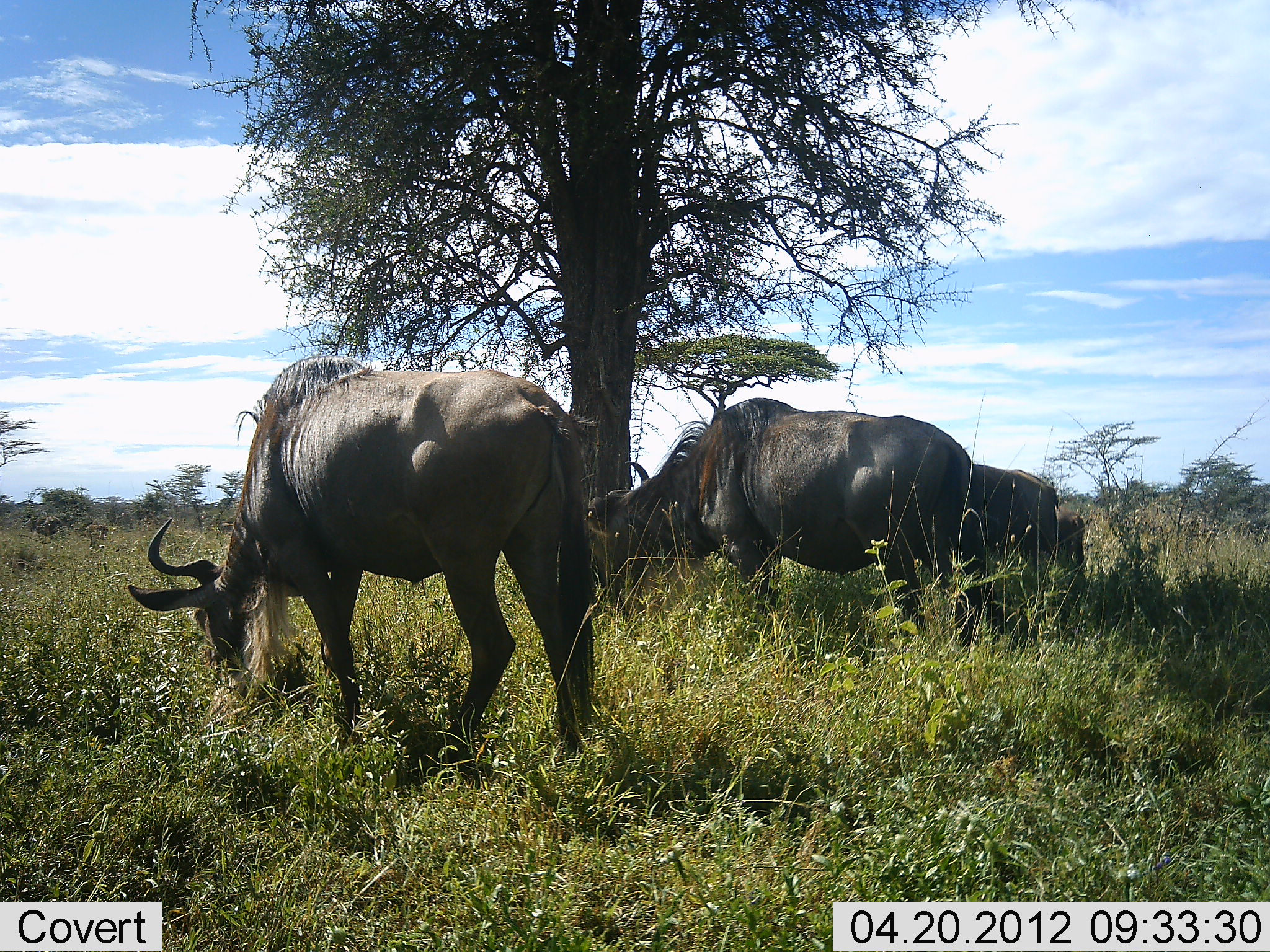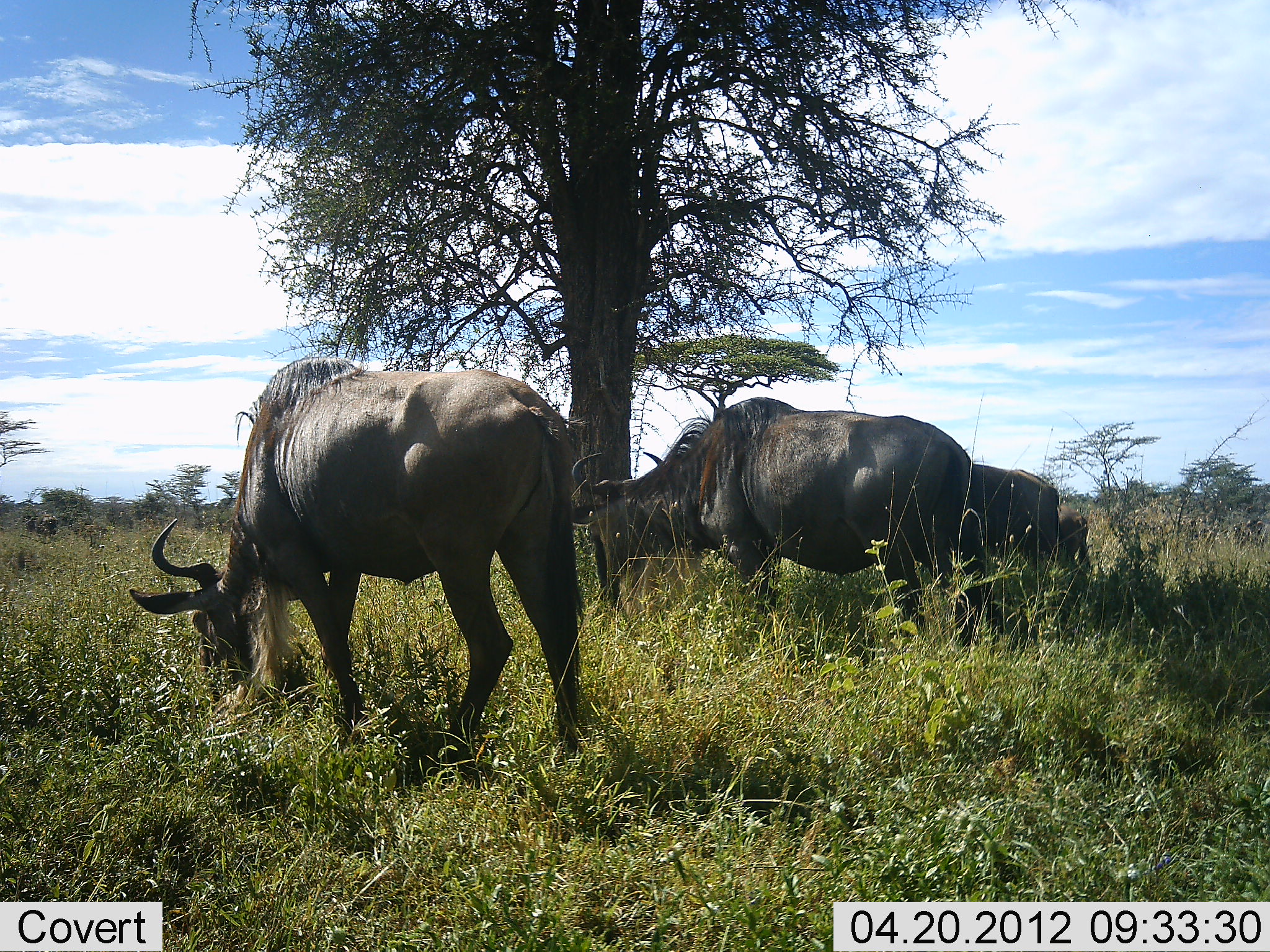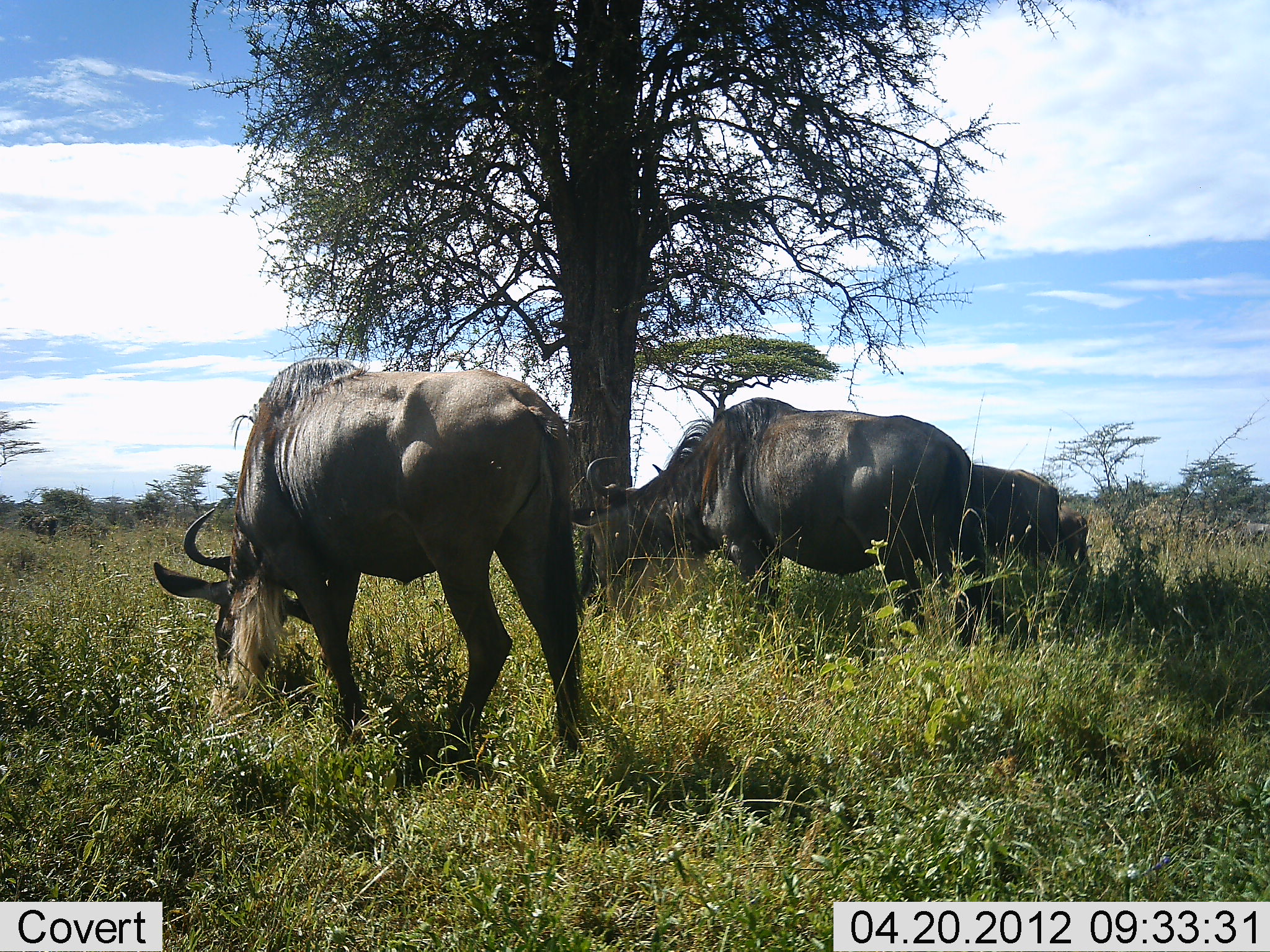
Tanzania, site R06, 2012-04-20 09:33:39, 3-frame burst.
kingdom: Animalia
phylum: Chordata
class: Mammalia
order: Artiodactyla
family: Bovidae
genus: Connochaetes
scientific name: Connochaetes taurinus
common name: blue wildebeest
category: wildebeest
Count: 5.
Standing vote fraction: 20%.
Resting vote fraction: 0%.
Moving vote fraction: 20%.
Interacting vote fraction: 0%.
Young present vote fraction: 20%.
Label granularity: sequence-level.